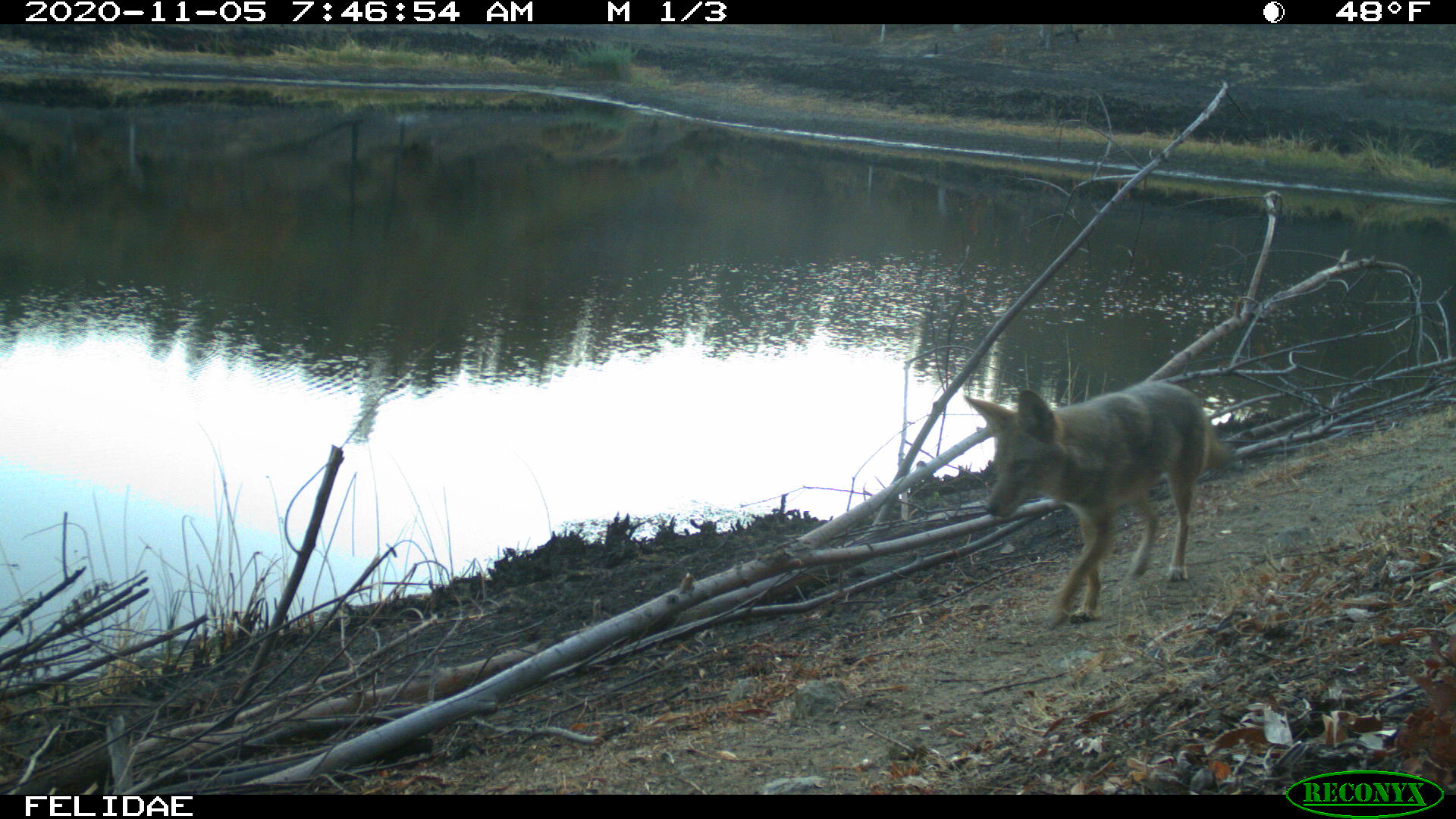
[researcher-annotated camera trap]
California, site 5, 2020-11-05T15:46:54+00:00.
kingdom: Animalia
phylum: Chordata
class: Mammalia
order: Carnivora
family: Canidae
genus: Canis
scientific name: Canis latrans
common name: coyote